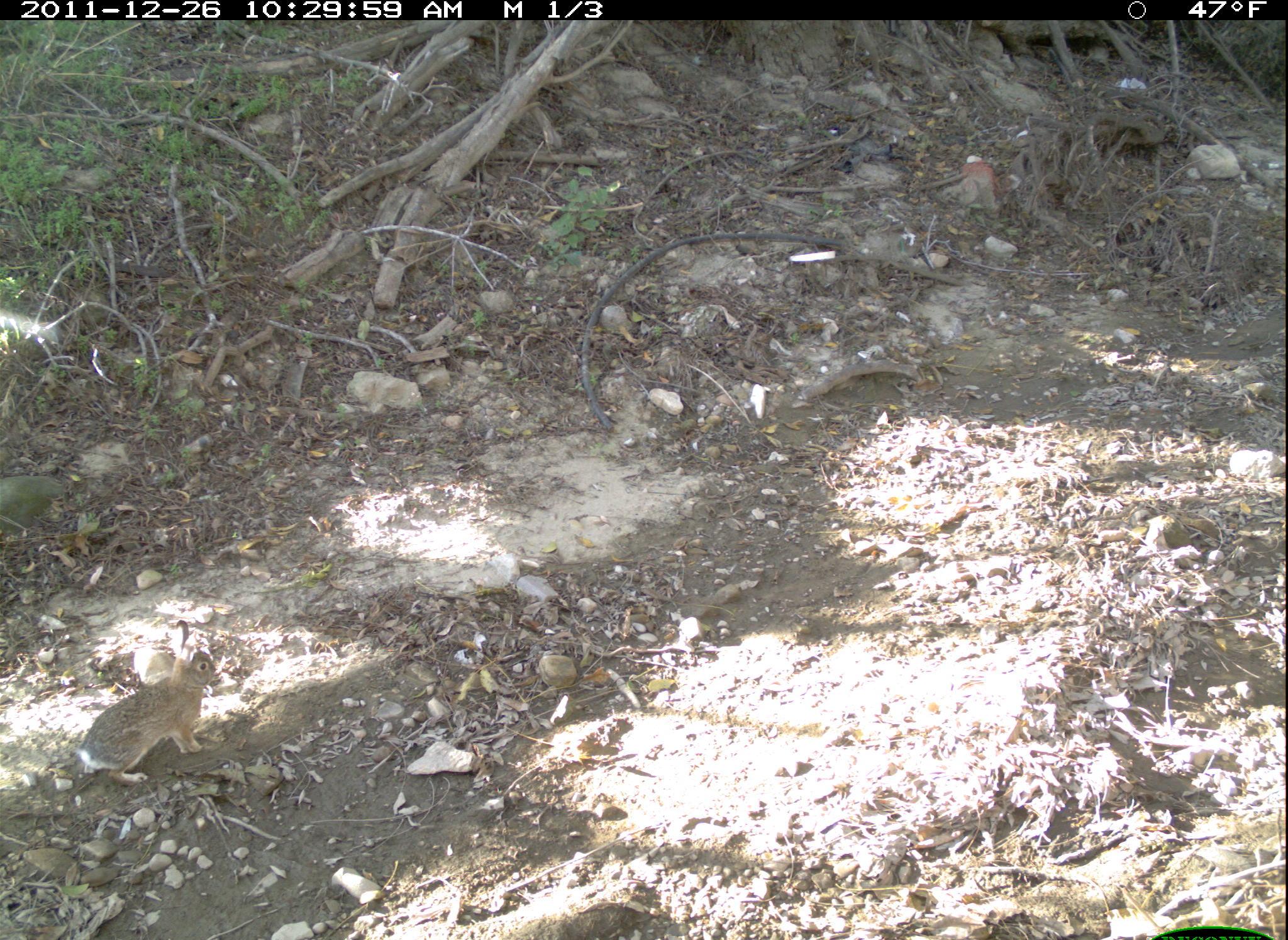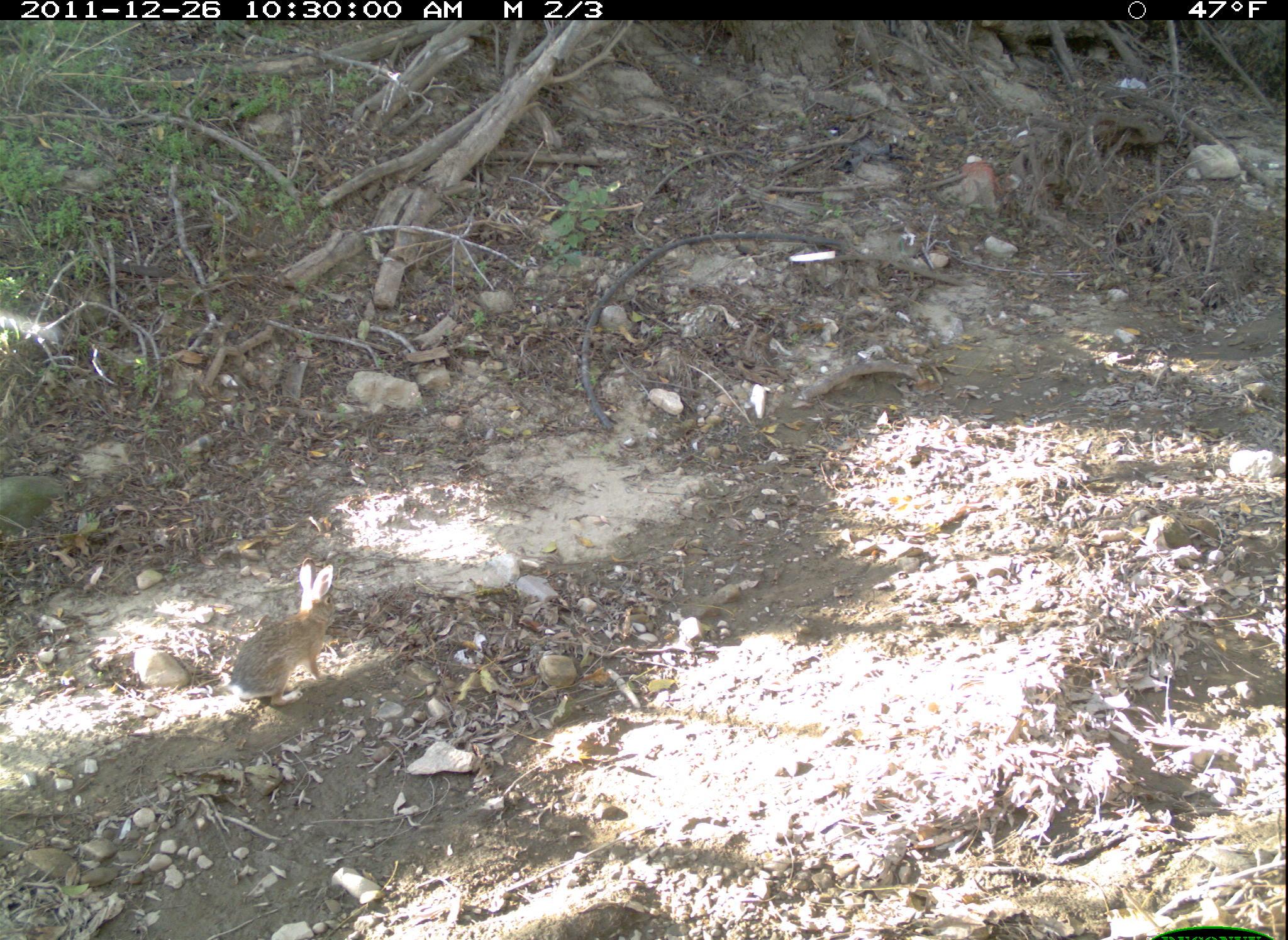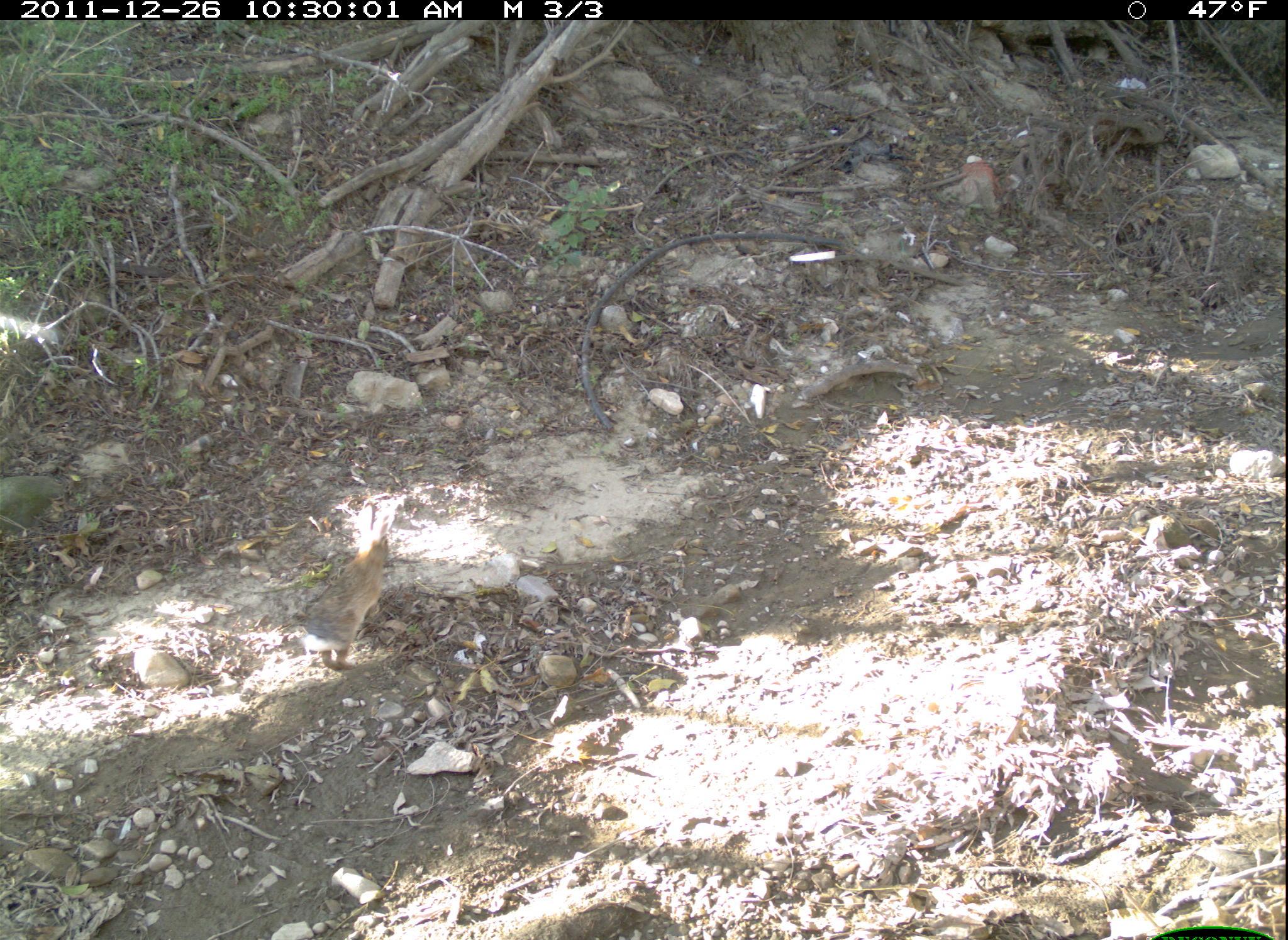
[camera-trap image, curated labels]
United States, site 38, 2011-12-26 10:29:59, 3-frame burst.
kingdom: Animalia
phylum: Chordata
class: Mammalia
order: Lagomorpha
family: Leporidae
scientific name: Leporidae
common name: rabbits and hares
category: rabbit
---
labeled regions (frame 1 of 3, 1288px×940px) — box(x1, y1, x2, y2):
rabbit: box(71, 610, 248, 793)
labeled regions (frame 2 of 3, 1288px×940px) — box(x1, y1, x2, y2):
rabbit: box(219, 553, 371, 714)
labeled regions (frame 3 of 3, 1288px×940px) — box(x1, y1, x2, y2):
rabbit: box(287, 494, 428, 691)